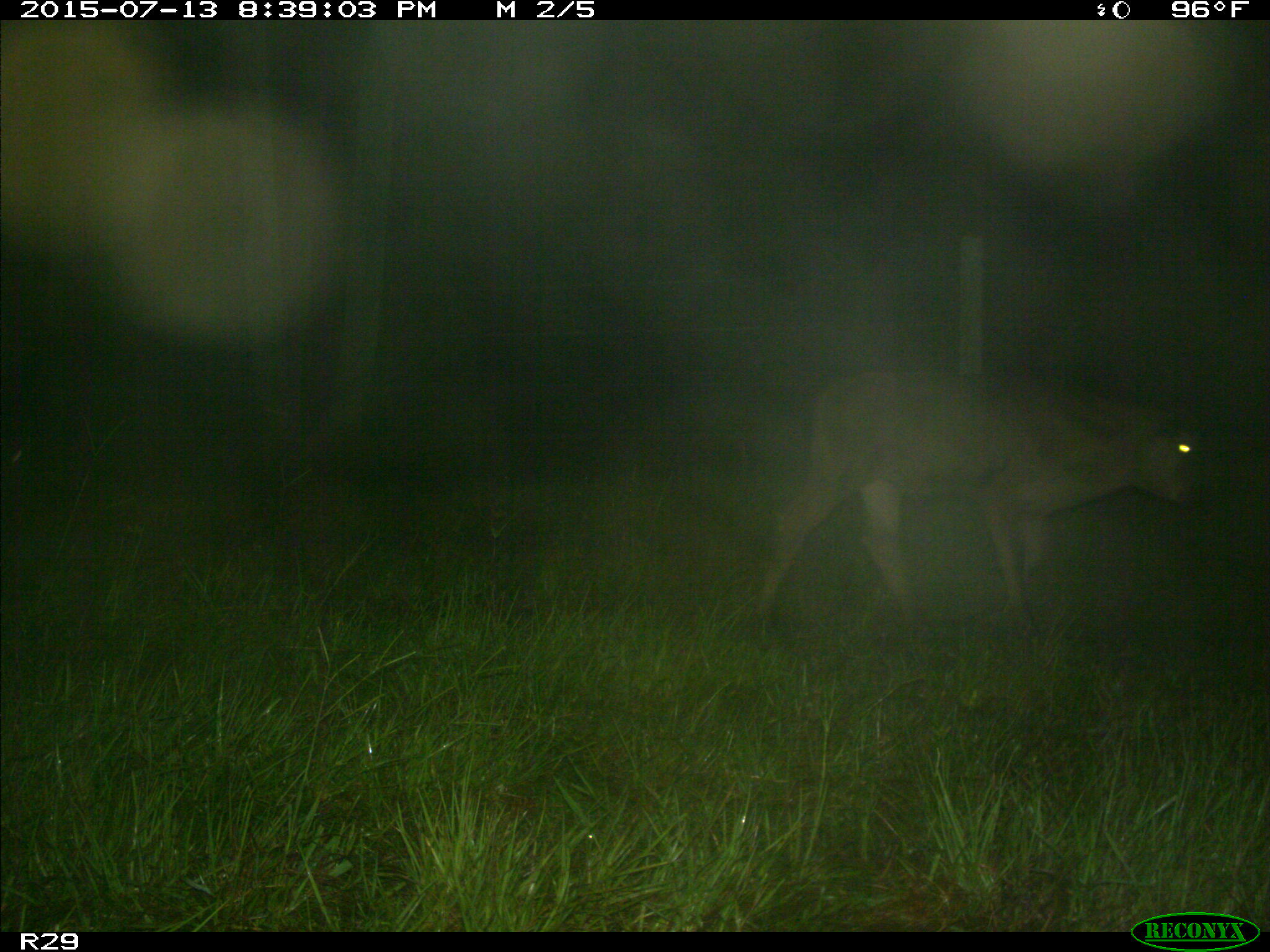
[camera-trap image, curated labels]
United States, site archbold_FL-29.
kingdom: Animalia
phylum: Chordata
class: Mammalia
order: Artiodactyla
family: Bovidae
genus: Bos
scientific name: Bos taurus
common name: domestic cow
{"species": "Bos taurus (domestic cow)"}